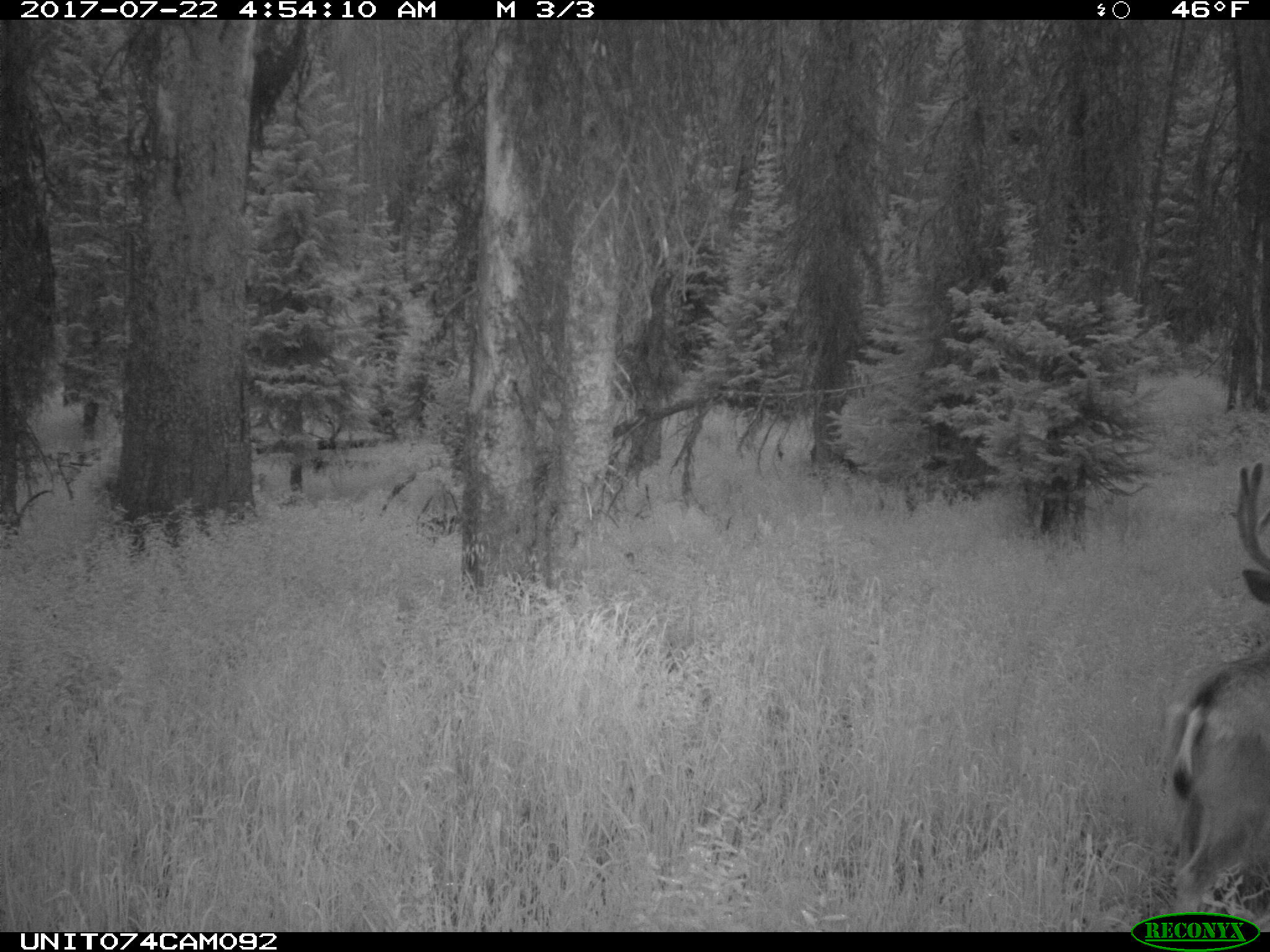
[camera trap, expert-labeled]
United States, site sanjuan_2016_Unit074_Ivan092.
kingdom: Animalia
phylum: Chordata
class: Mammalia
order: Artiodactyla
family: Cervidae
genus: Odocoileus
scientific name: Odocoileus hemionus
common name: mule deer